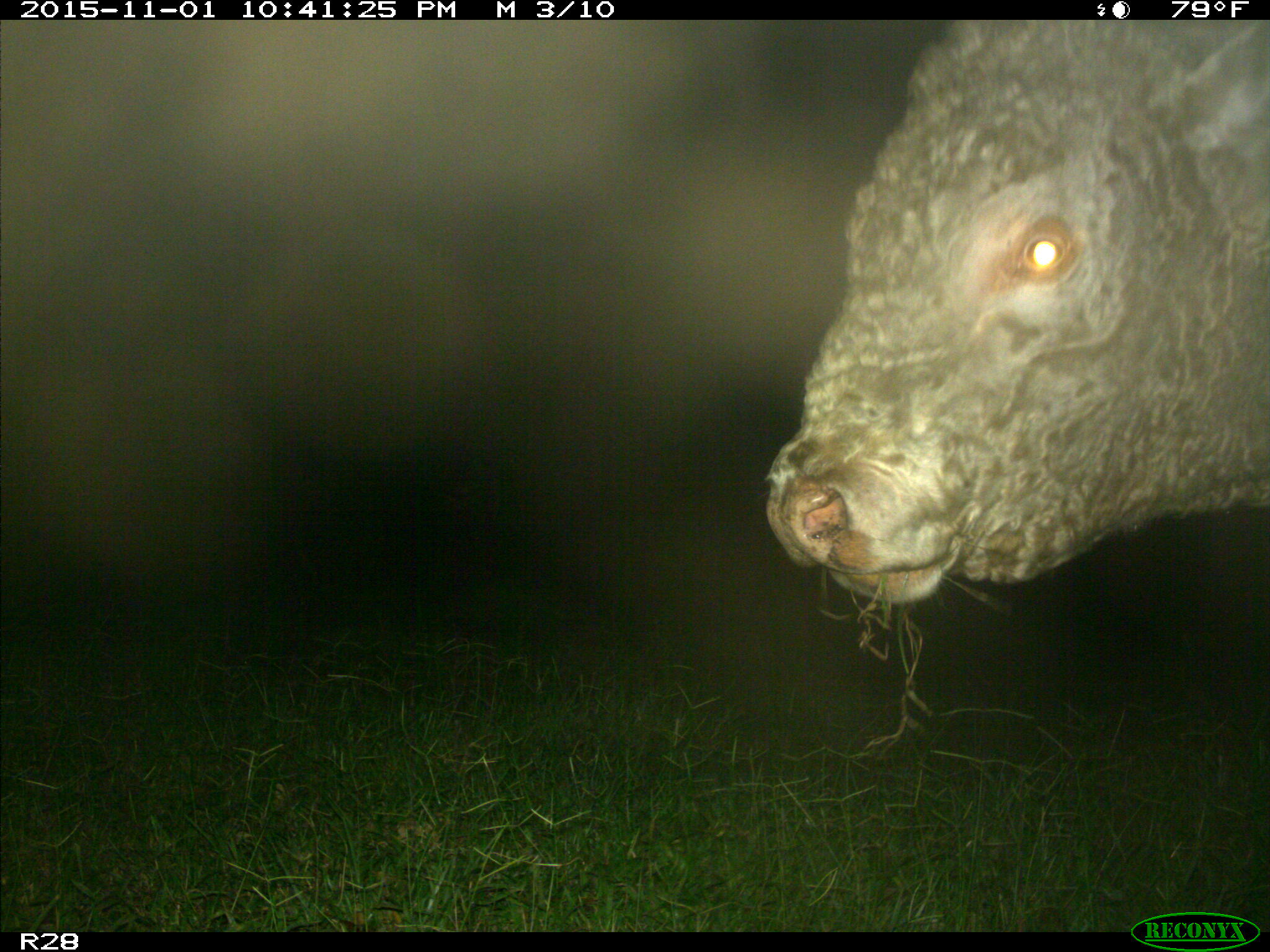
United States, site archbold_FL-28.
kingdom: Animalia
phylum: Chordata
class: Mammalia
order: Artiodactyla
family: Bovidae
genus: Bos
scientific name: Bos taurus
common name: domestic cow